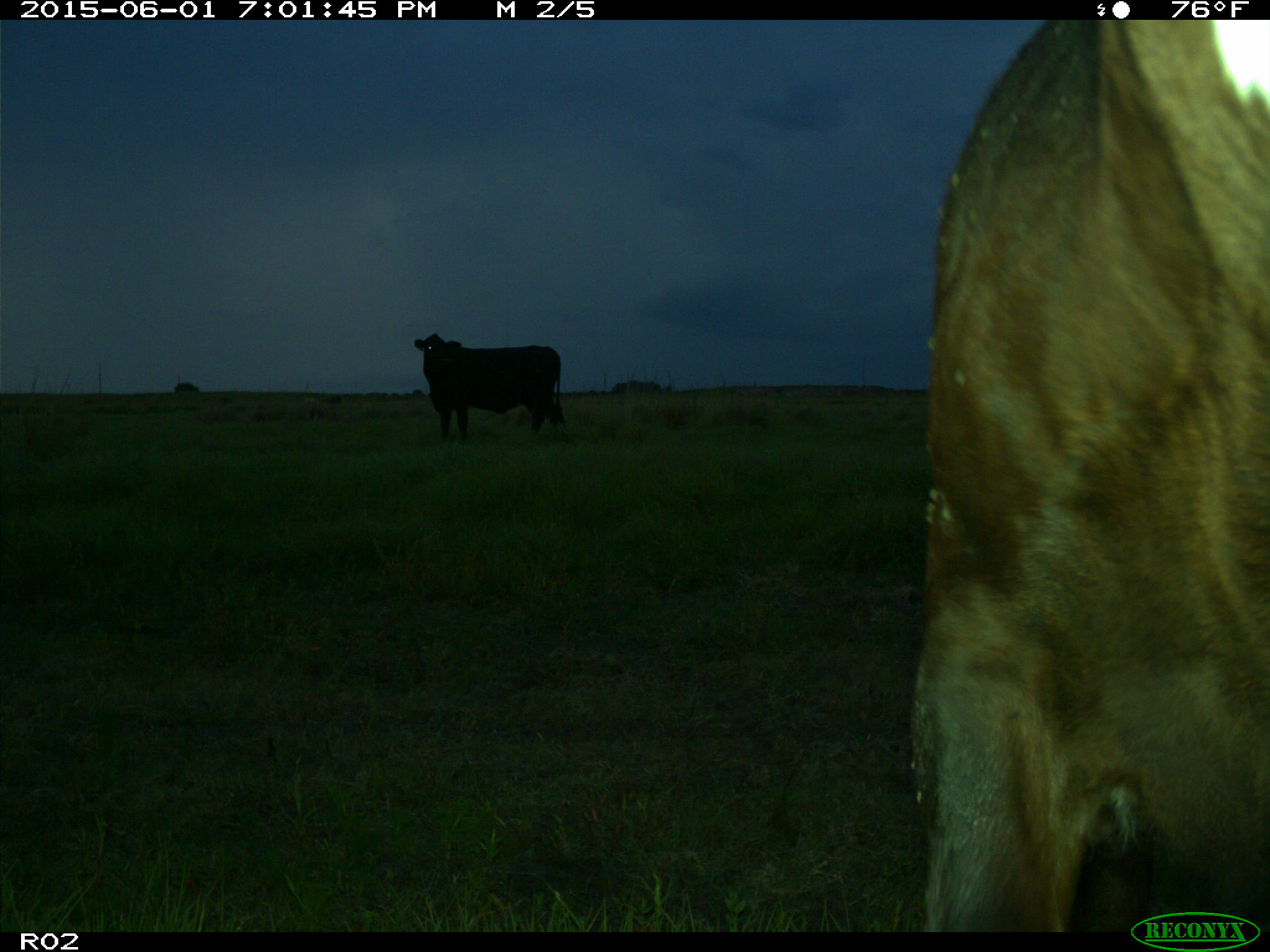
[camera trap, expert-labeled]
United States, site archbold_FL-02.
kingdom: Animalia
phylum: Chordata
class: Mammalia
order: Artiodactyla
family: Bovidae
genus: Bos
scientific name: Bos taurus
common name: domestic cow